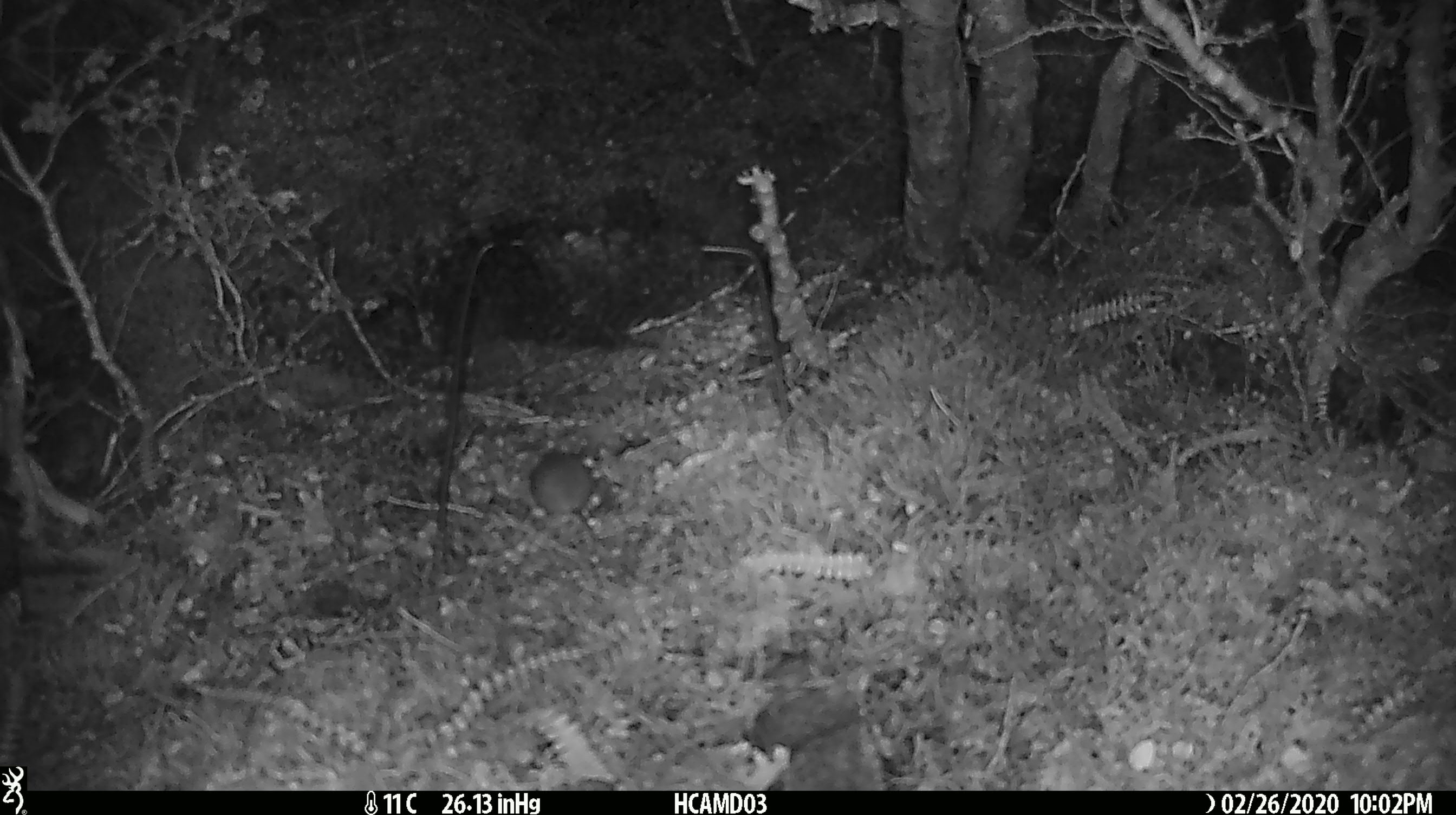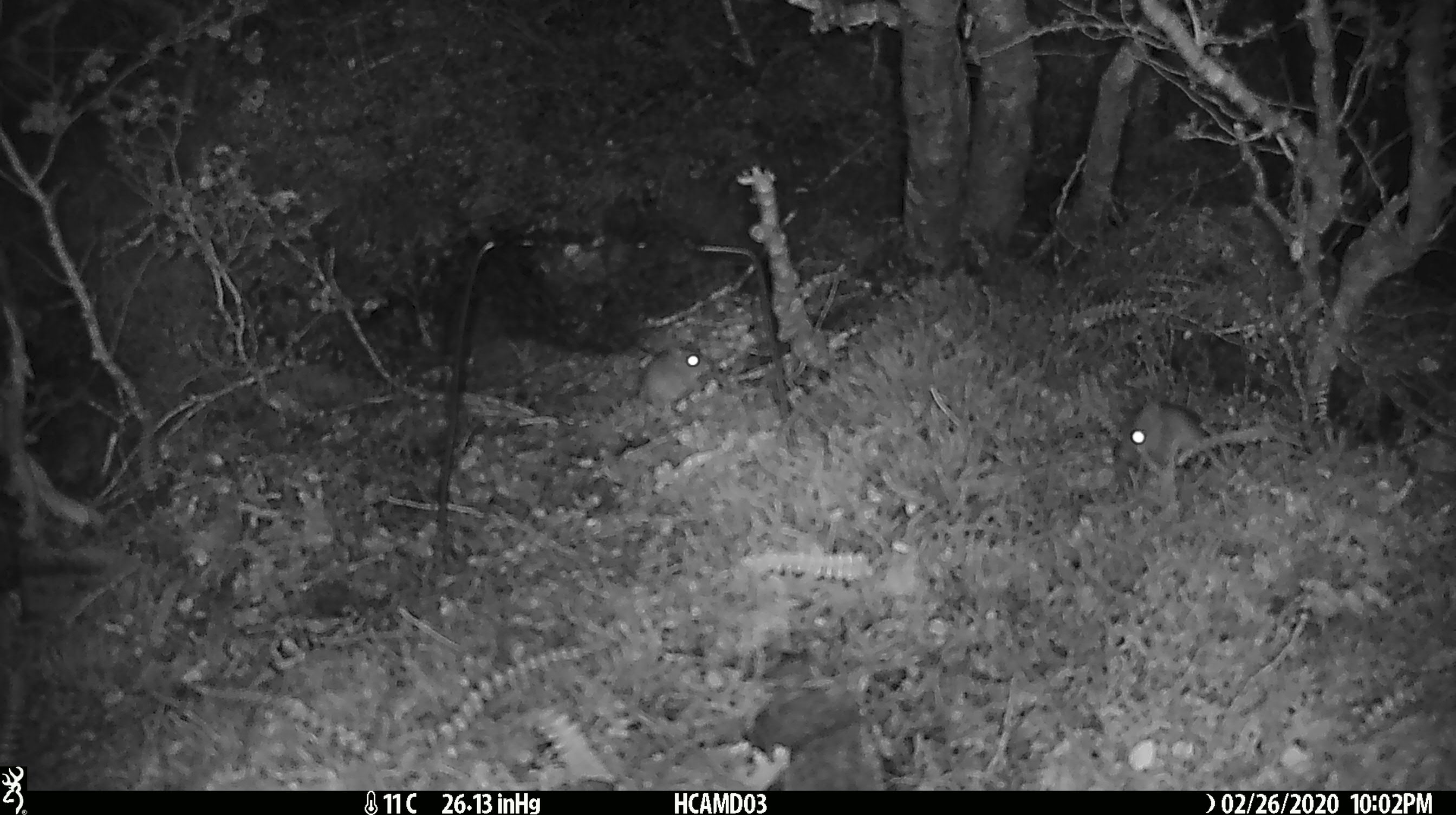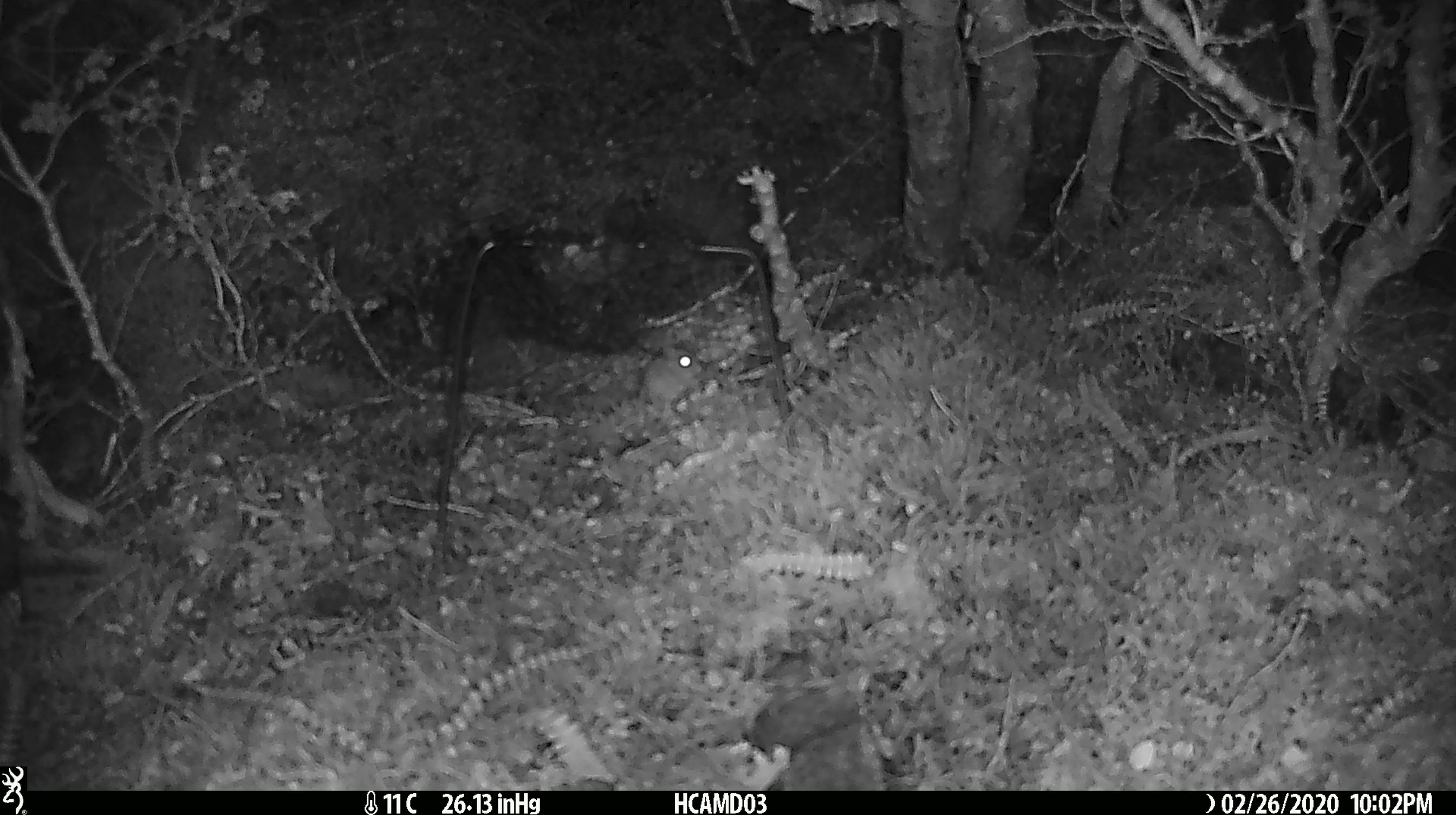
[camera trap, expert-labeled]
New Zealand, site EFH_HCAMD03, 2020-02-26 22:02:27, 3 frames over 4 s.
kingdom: Animalia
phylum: Chordata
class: Mammalia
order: Rodentia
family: Muridae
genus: Mus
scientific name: Mus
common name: mouse